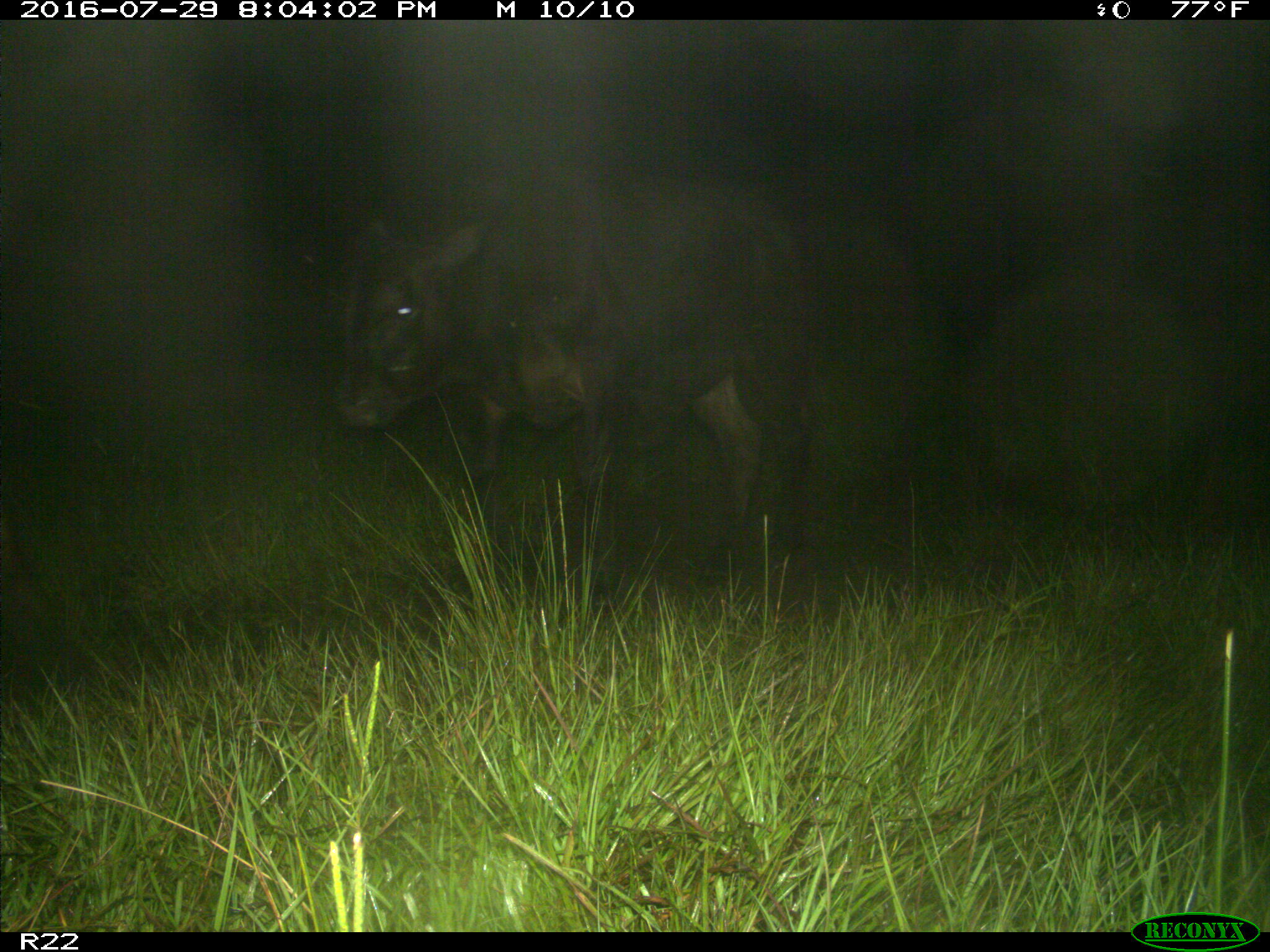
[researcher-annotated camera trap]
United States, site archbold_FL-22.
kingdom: Animalia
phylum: Chordata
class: Mammalia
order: Artiodactyla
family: Bovidae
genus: Bos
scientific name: Bos taurus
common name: domestic cow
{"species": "Bos taurus (domestic cow)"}